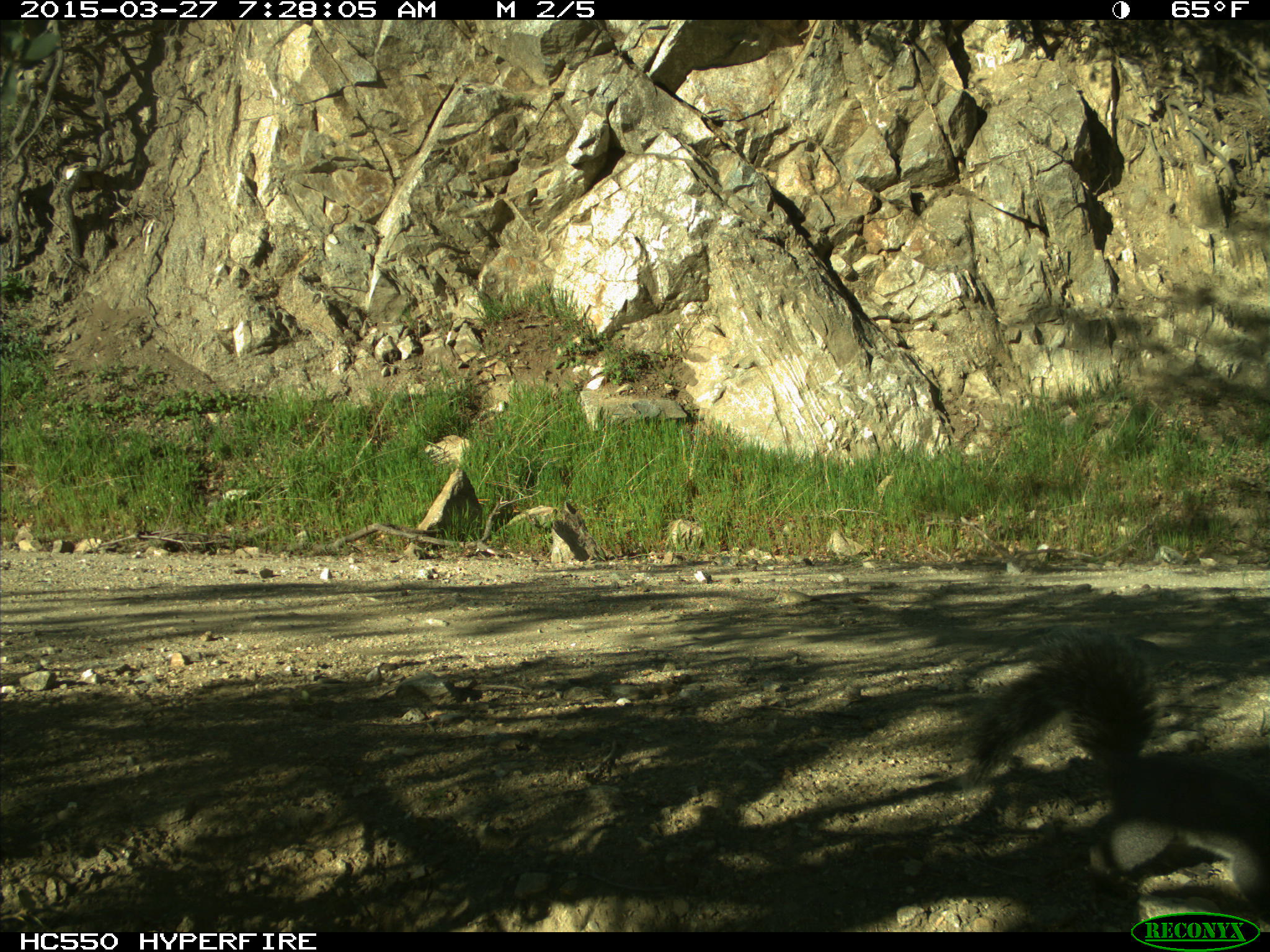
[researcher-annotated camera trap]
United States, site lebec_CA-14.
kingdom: Animalia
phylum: Chordata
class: Mammalia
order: Rodentia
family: Sciuridae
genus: Sciurus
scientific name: Sciurus carolinensis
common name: eastern gray squirrel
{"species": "Sciurus carolinensis (eastern gray squirrel)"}